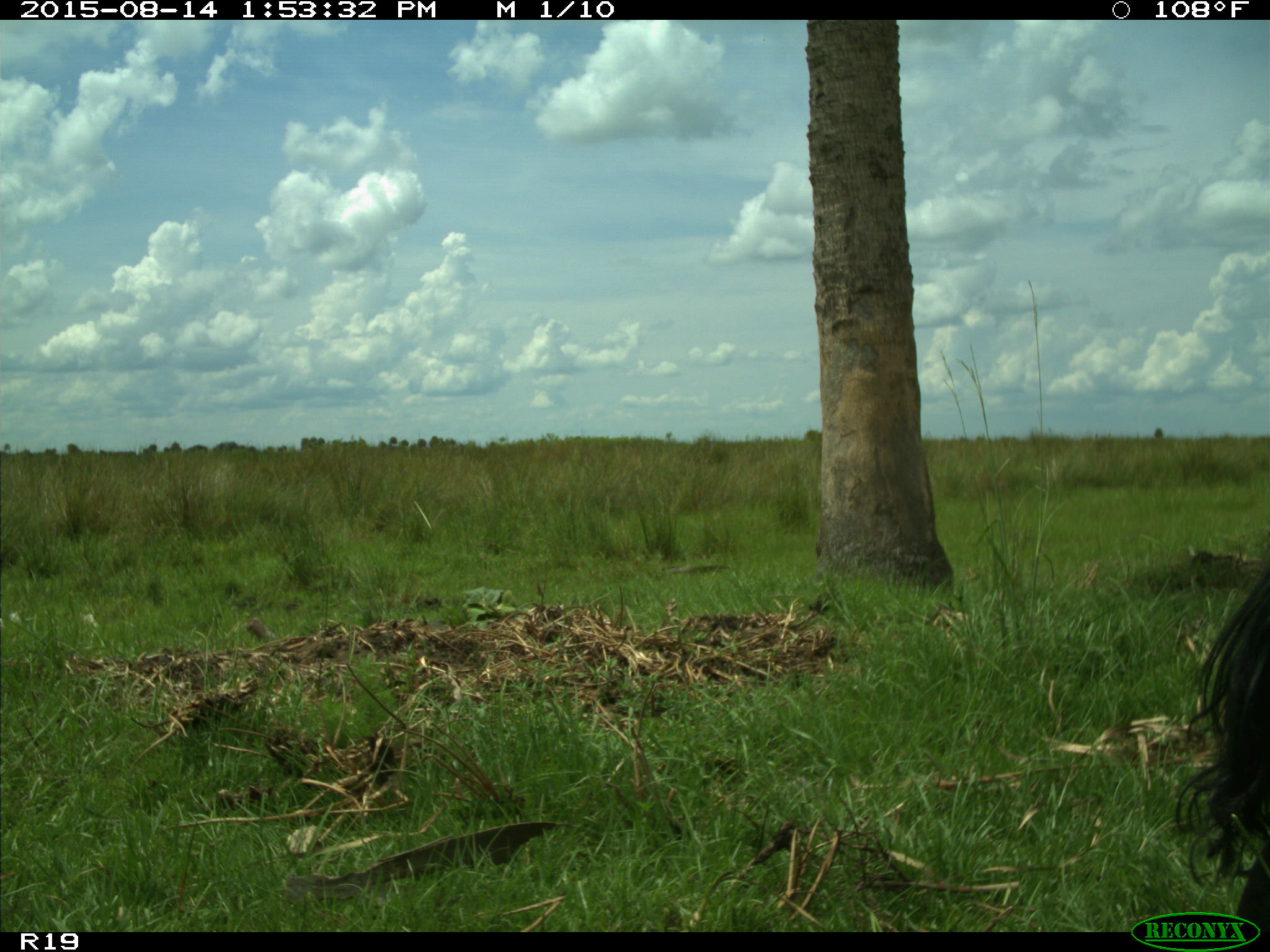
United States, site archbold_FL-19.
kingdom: Animalia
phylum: Chordata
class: Mammalia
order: Artiodactyla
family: Bovidae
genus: Bos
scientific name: Bos taurus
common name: domestic cow